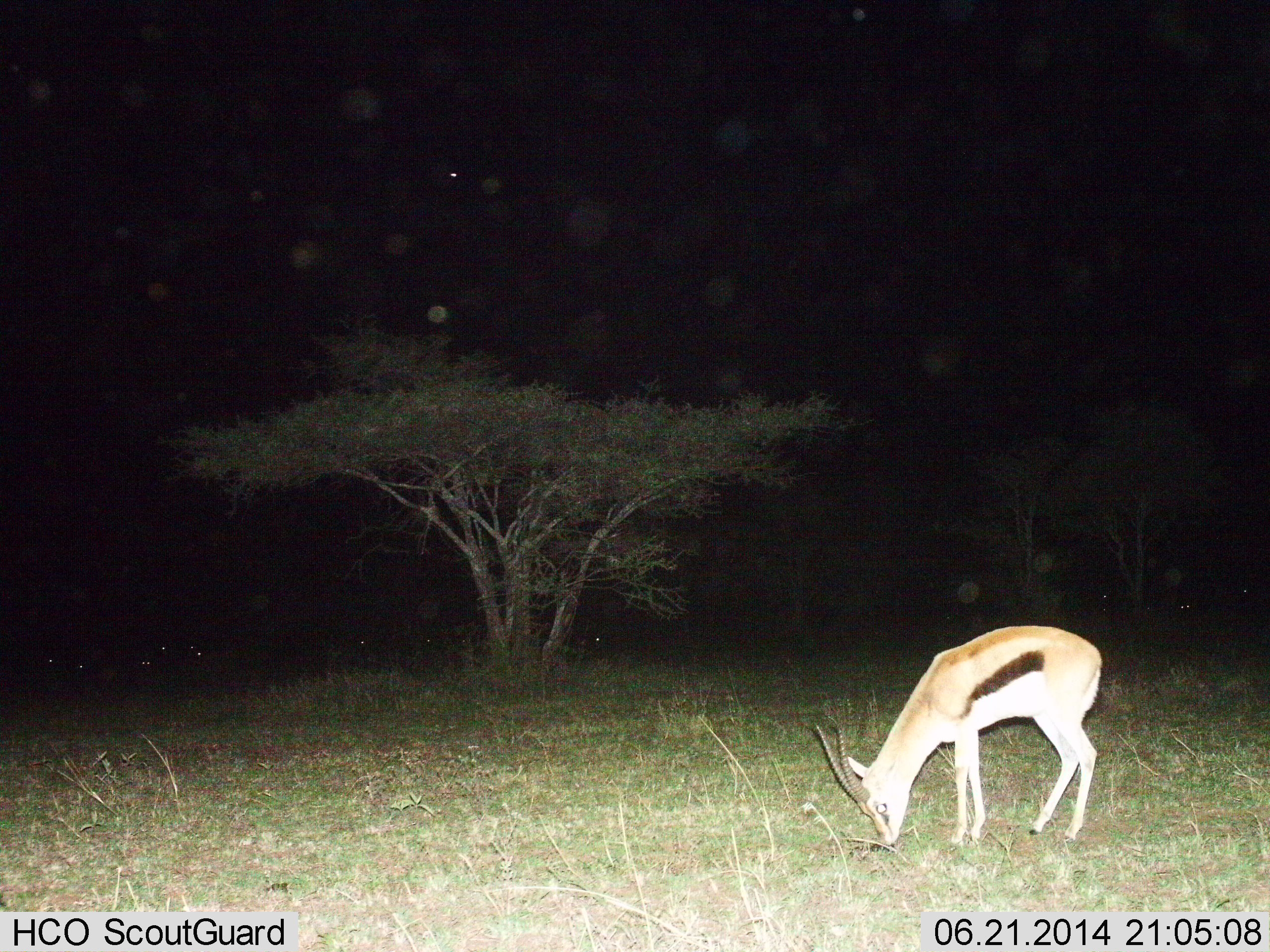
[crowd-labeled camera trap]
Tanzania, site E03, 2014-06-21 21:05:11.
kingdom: Animalia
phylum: Chordata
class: Mammalia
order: Artiodactyla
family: Bovidae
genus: Eudorcas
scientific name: Eudorcas thomsonii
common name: thomson's gazelle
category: gazellethomsons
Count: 1.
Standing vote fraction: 30%.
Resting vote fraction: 0%.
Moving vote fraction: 0%.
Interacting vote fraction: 0%.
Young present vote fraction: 0%.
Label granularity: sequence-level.